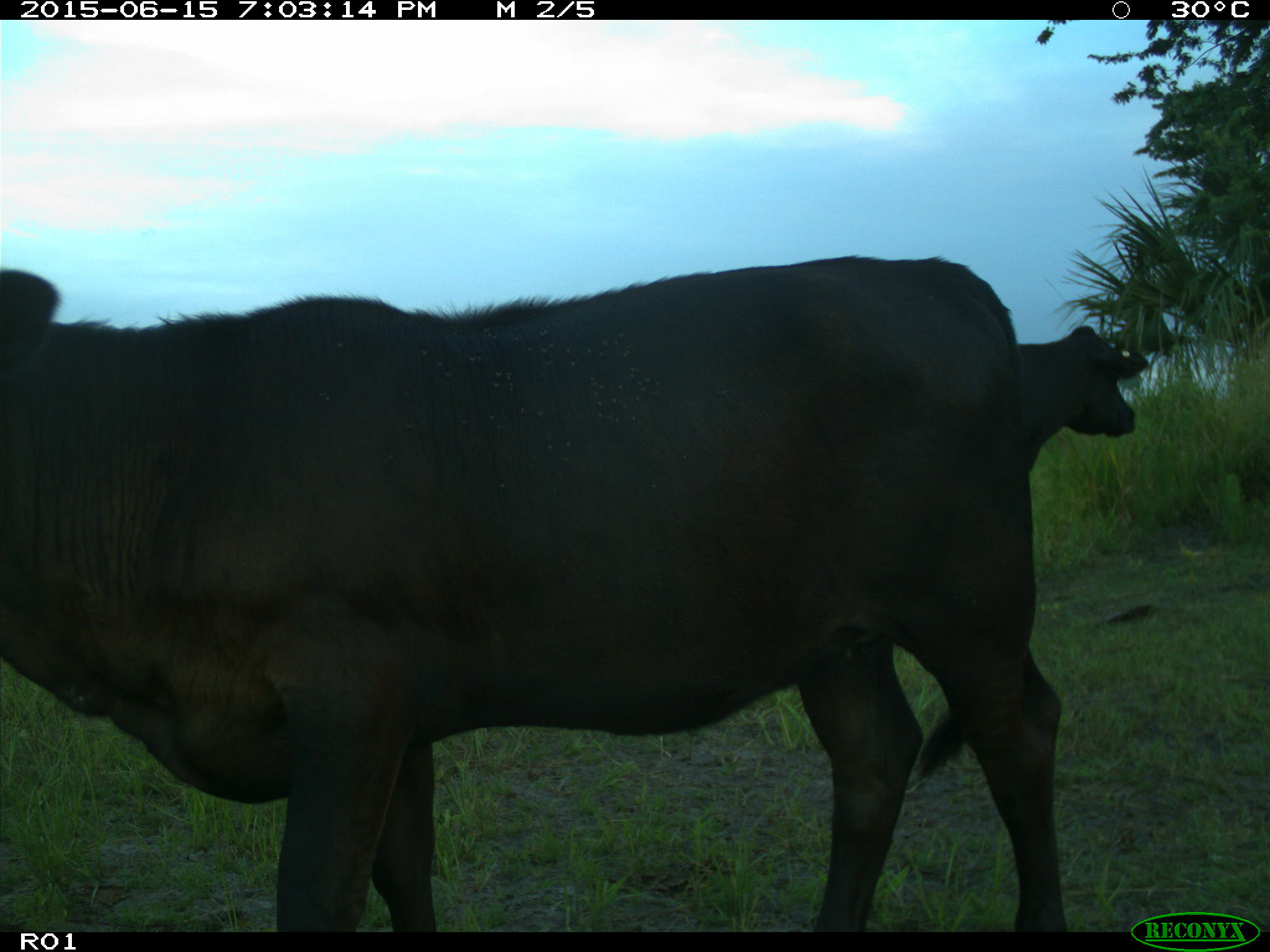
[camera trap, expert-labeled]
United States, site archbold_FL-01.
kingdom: Animalia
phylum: Chordata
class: Mammalia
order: Artiodactyla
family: Bovidae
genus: Bos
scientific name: Bos taurus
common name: domestic cow